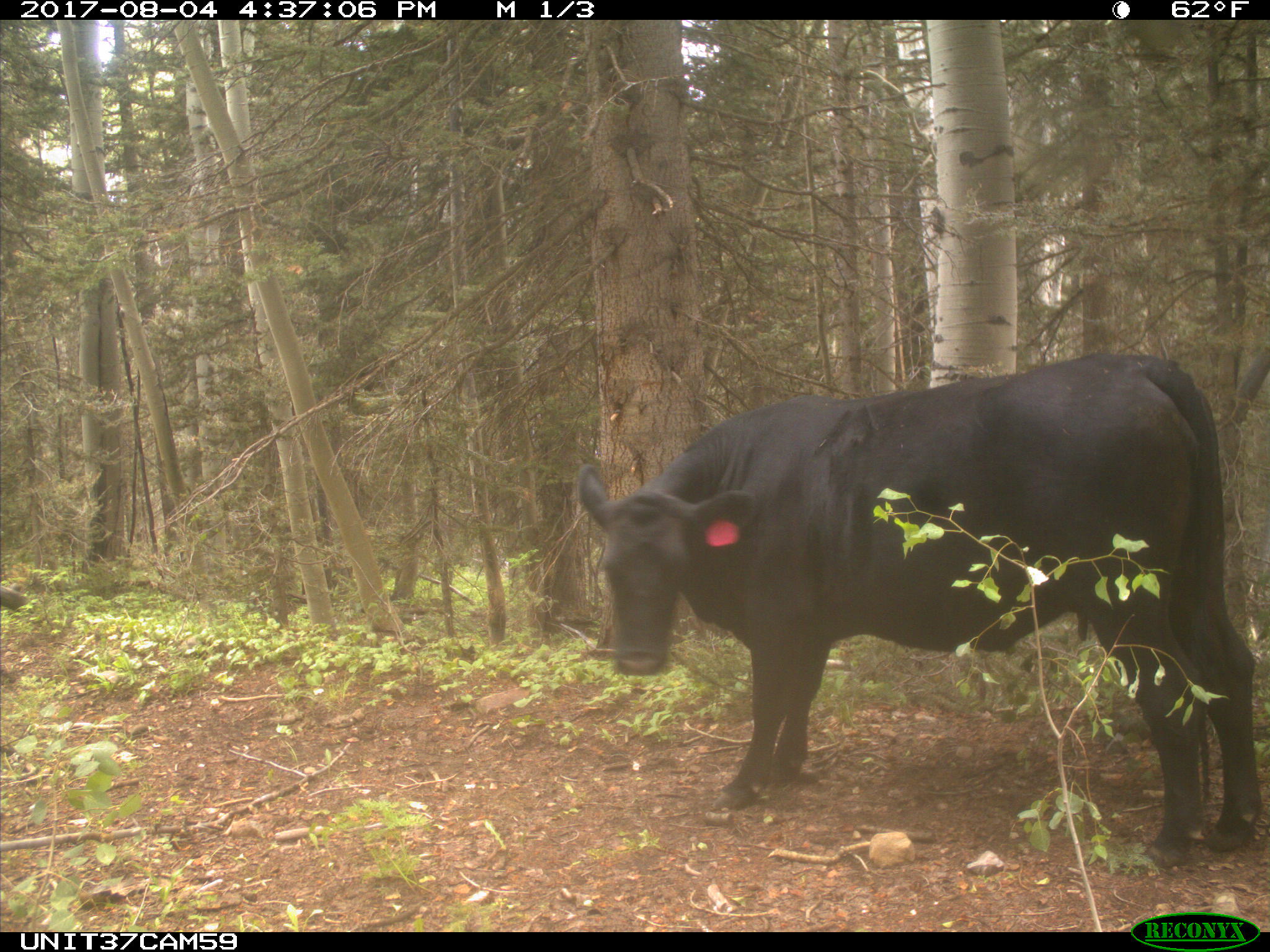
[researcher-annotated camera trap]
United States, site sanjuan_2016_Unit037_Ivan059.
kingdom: Animalia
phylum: Chordata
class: Mammalia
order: Artiodactyla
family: Bovidae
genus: Bos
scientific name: Bos taurus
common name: domestic cow